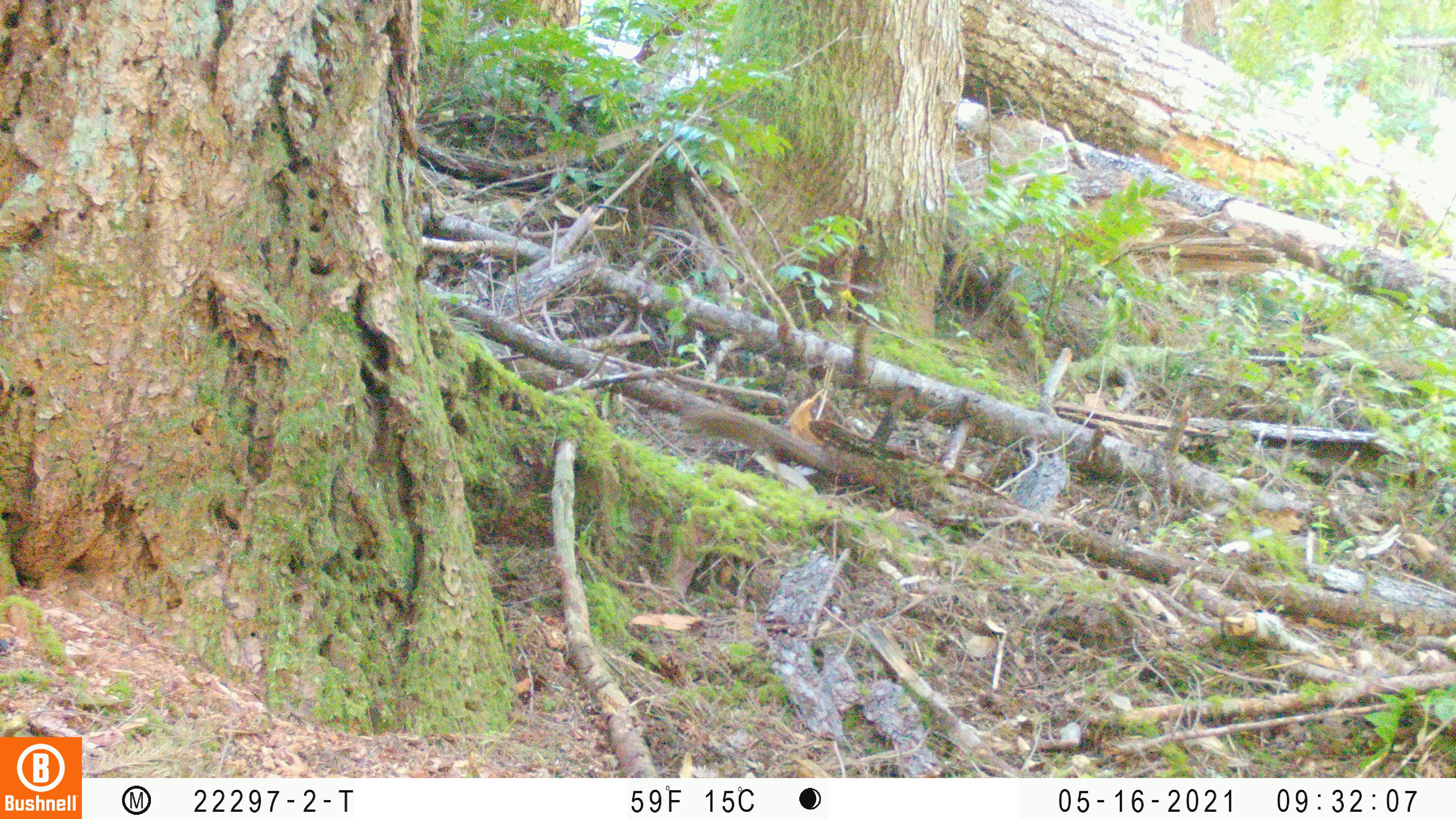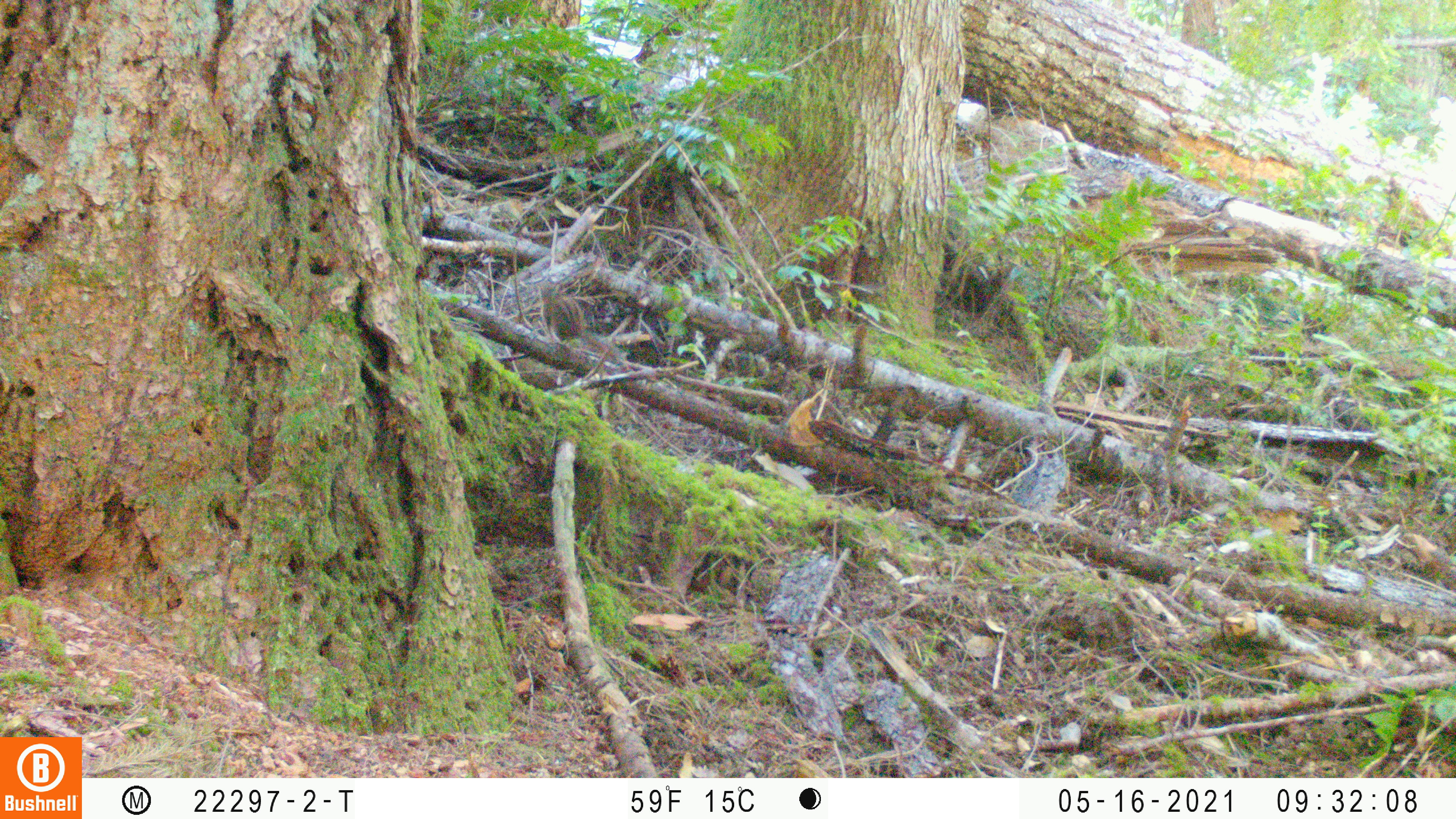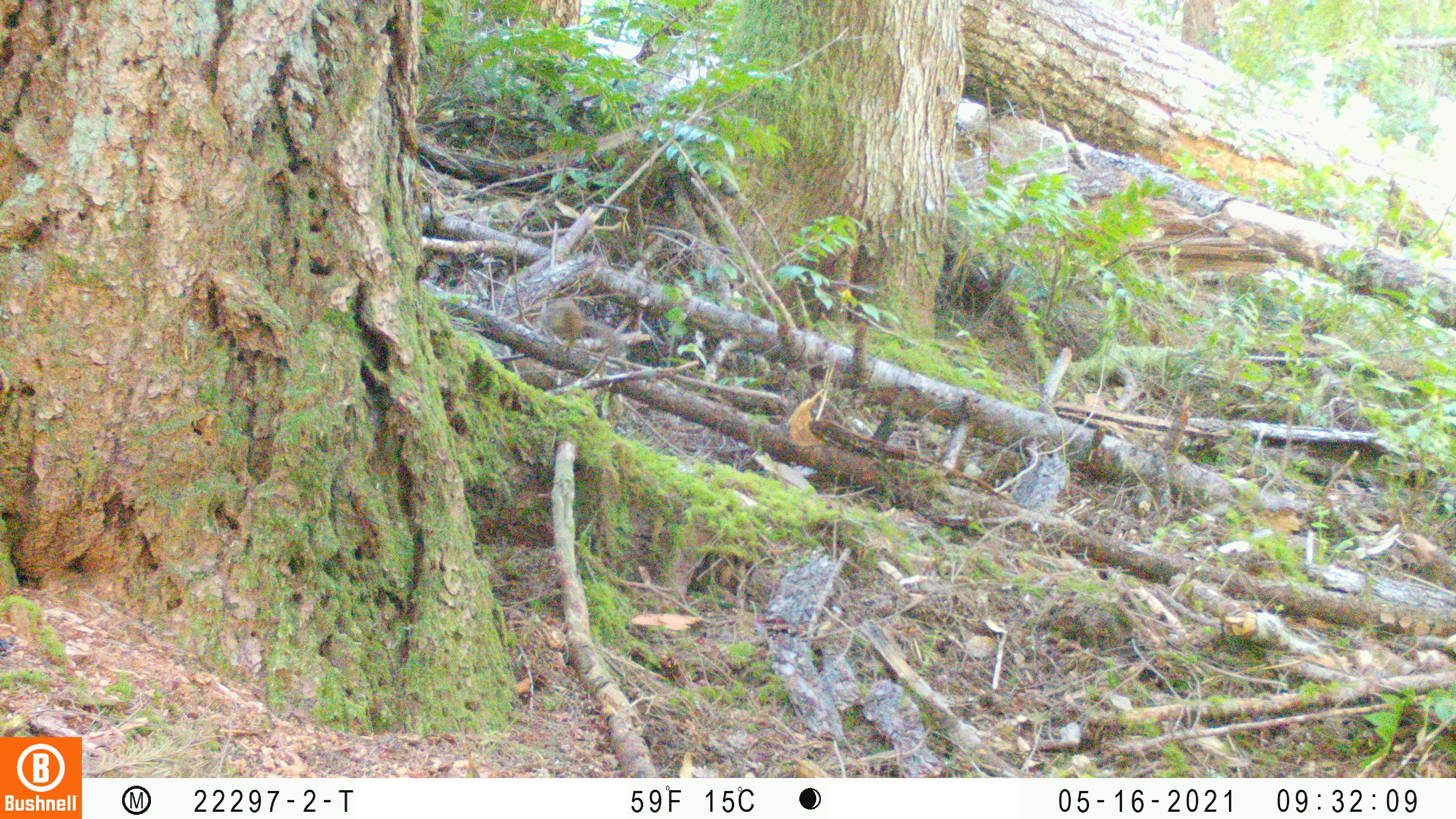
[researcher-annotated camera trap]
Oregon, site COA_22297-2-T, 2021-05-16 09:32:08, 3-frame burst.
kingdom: Animalia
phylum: Chordata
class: Mammalia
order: Rodentia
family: Sciuridae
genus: Neotamias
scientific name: Neotamias townsendii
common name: townsend's chipmunk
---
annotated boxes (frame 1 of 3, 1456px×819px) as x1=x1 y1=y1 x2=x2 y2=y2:
townsend's chipmunk: x1=660 y1=377 x2=849 y2=505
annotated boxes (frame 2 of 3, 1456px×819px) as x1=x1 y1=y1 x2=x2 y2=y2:
townsend's chipmunk: x1=526 y1=273 x2=636 y2=380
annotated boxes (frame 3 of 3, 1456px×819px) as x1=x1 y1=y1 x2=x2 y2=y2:
townsend's chipmunk: x1=519 y1=282 x2=635 y2=376